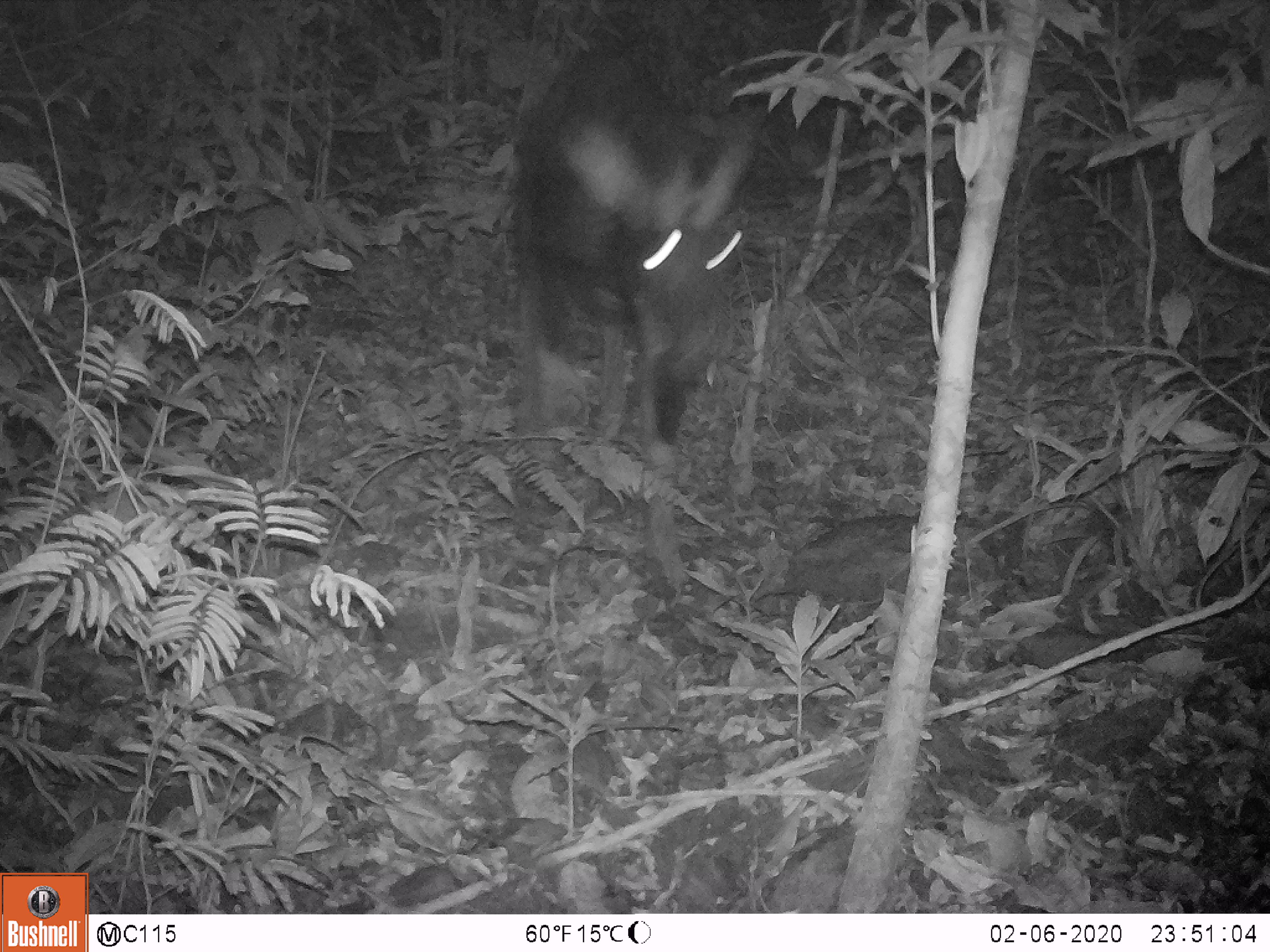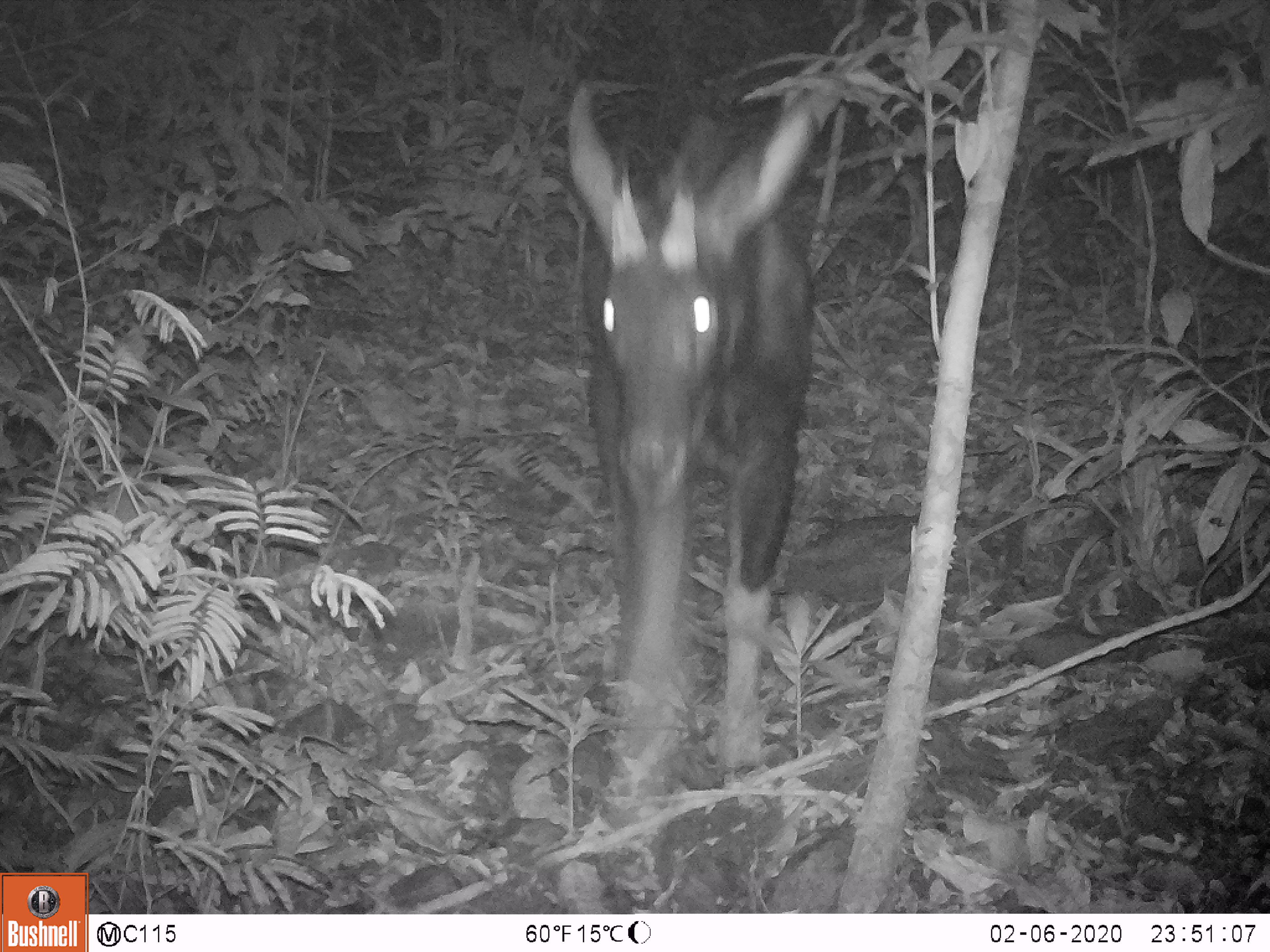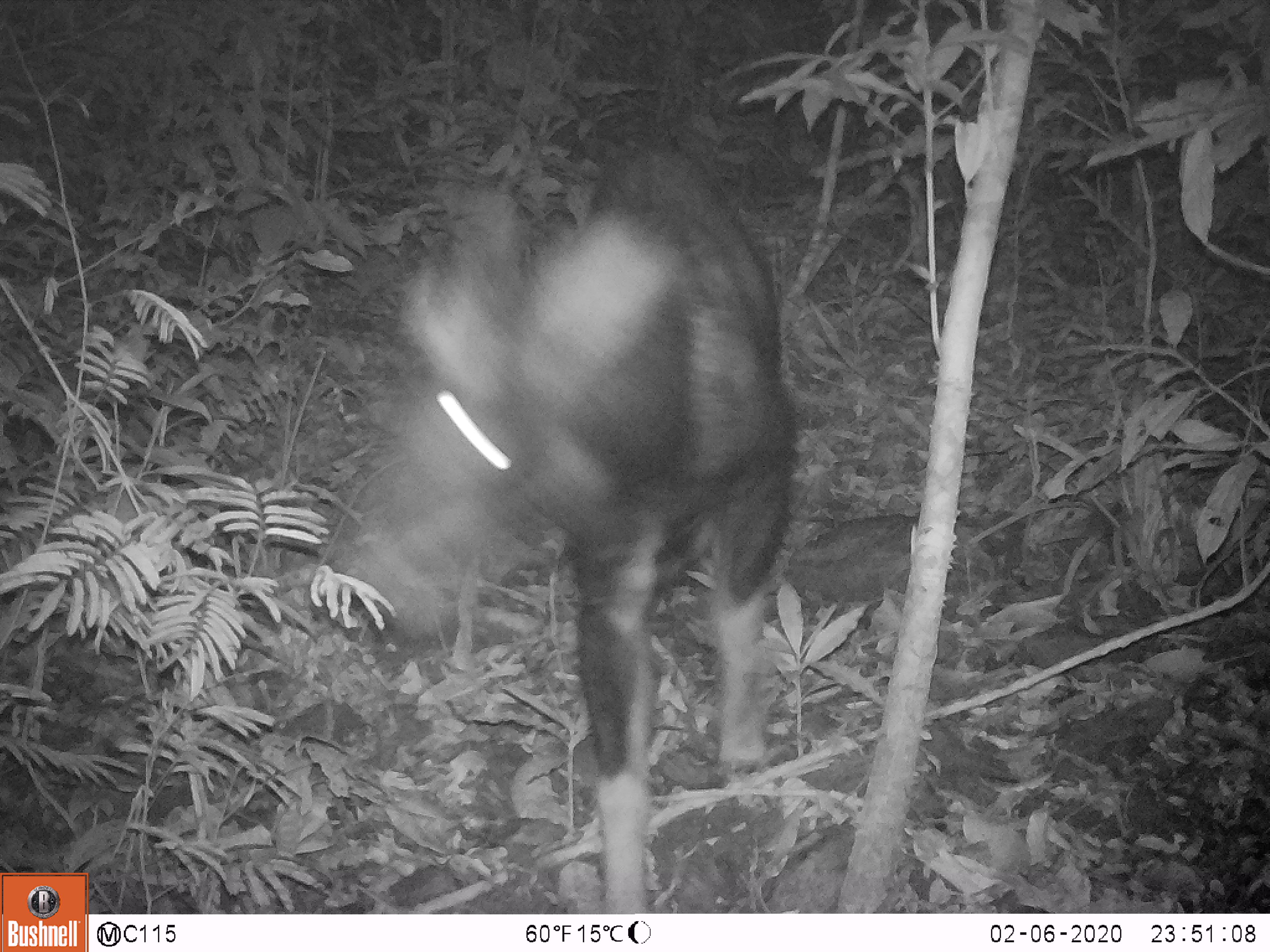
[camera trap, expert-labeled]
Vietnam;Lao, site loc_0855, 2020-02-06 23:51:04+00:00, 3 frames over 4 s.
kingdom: Animalia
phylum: Chordata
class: Mammalia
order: Artiodactyla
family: Bovidae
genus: Capricornis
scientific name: Capricornis sumatraensis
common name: chinese serow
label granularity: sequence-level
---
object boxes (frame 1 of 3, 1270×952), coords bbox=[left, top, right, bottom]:
chinese serow: bbox=[505, 6, 791, 490]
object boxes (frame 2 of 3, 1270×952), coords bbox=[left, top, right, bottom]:
chinese serow: bbox=[560, 68, 827, 795]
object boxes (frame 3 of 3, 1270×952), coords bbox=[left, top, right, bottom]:
chinese serow: bbox=[291, 139, 798, 910]